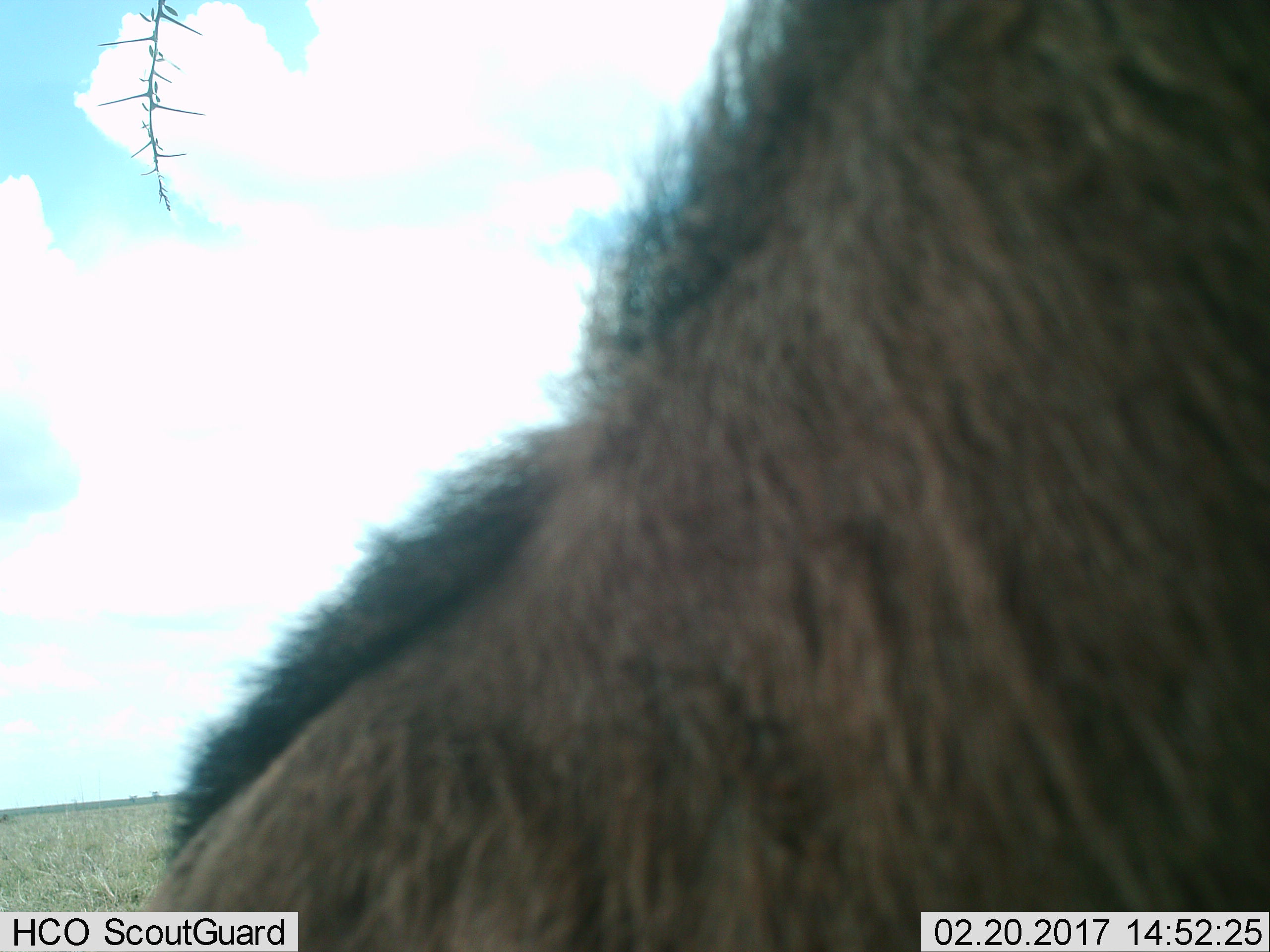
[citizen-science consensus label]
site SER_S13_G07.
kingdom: Animalia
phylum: Chordata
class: Mammalia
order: Artiodactyla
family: Bovidae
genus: Connochaetes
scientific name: Connochaetes taurinus taurinus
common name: blue wildebeest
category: wildebeestblue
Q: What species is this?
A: Wildebeestblue (blue wildebeest) (Connochaetes taurinus taurinus).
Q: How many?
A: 1.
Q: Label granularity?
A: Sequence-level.